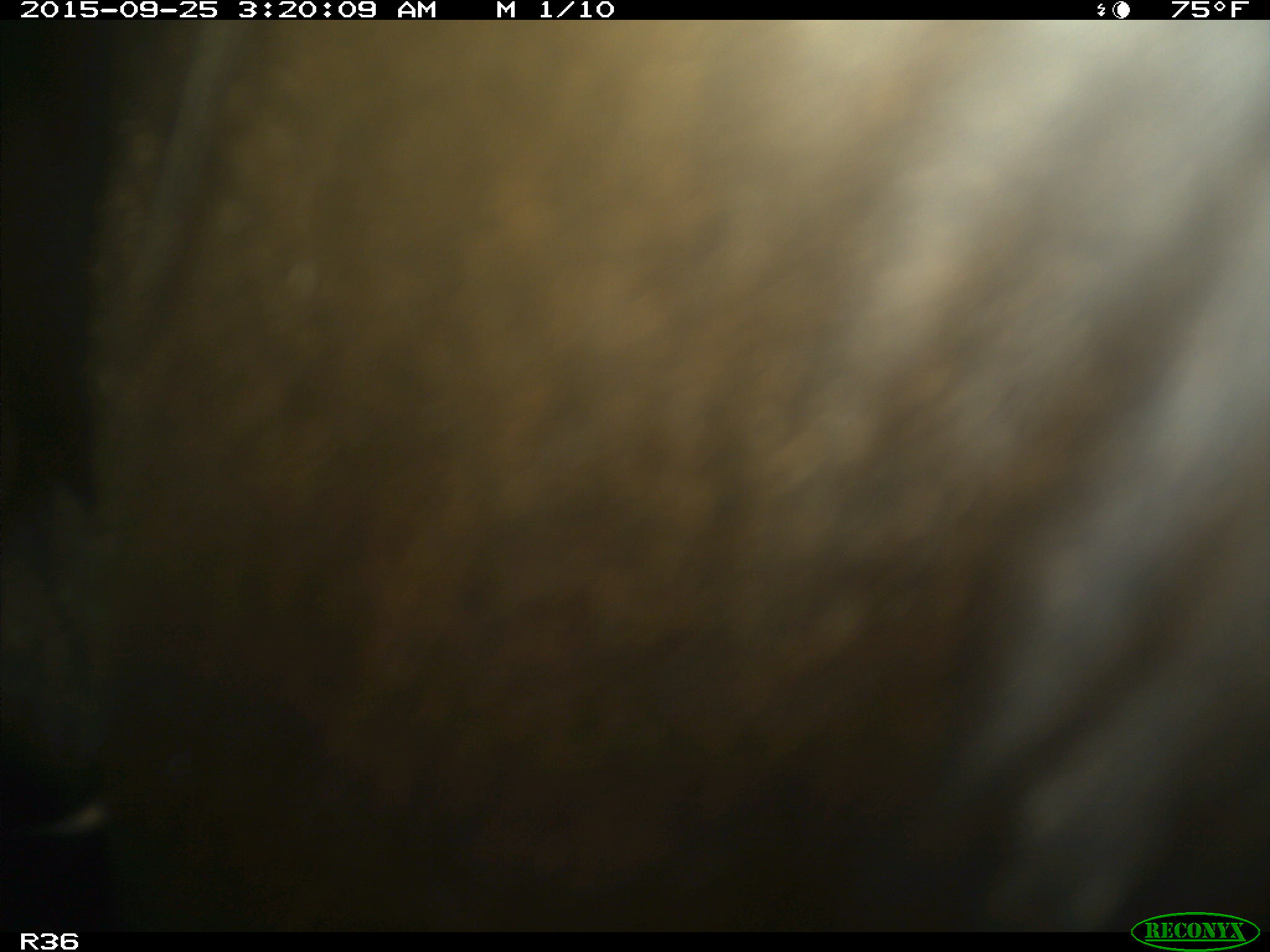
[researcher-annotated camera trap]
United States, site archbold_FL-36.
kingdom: Animalia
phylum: Chordata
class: Mammalia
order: Artiodactyla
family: Bovidae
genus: Bos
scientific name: Bos taurus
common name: domestic cow